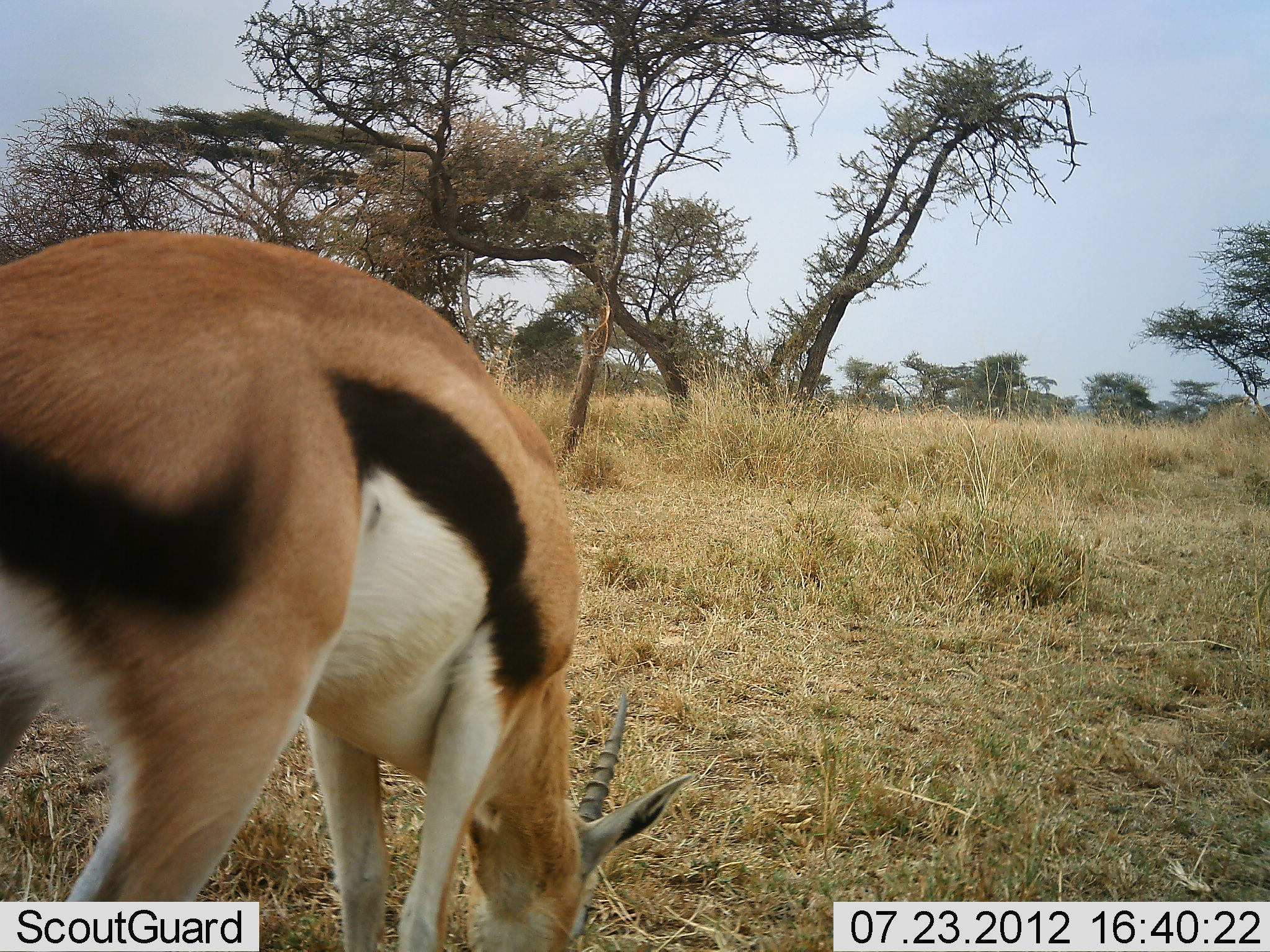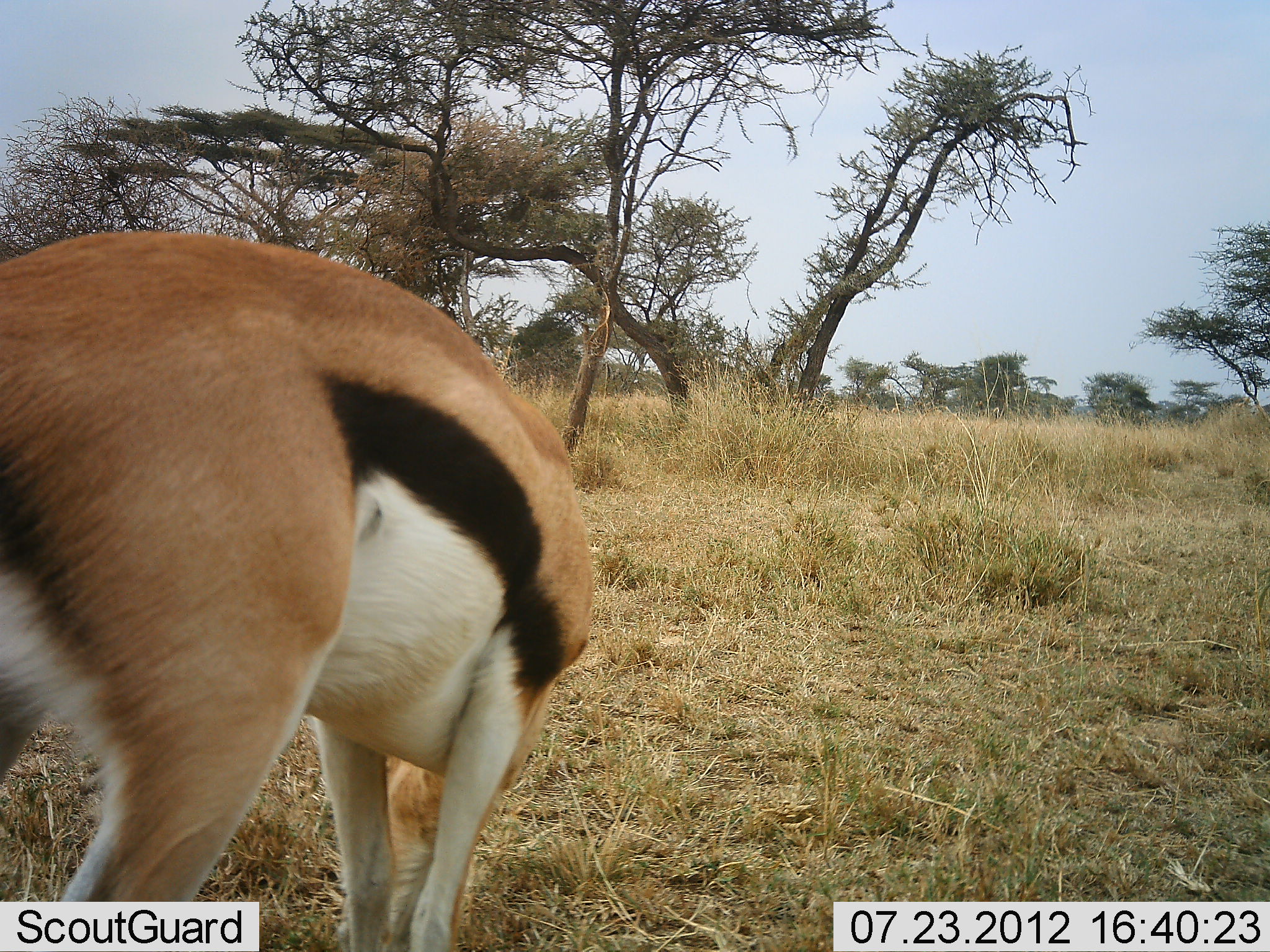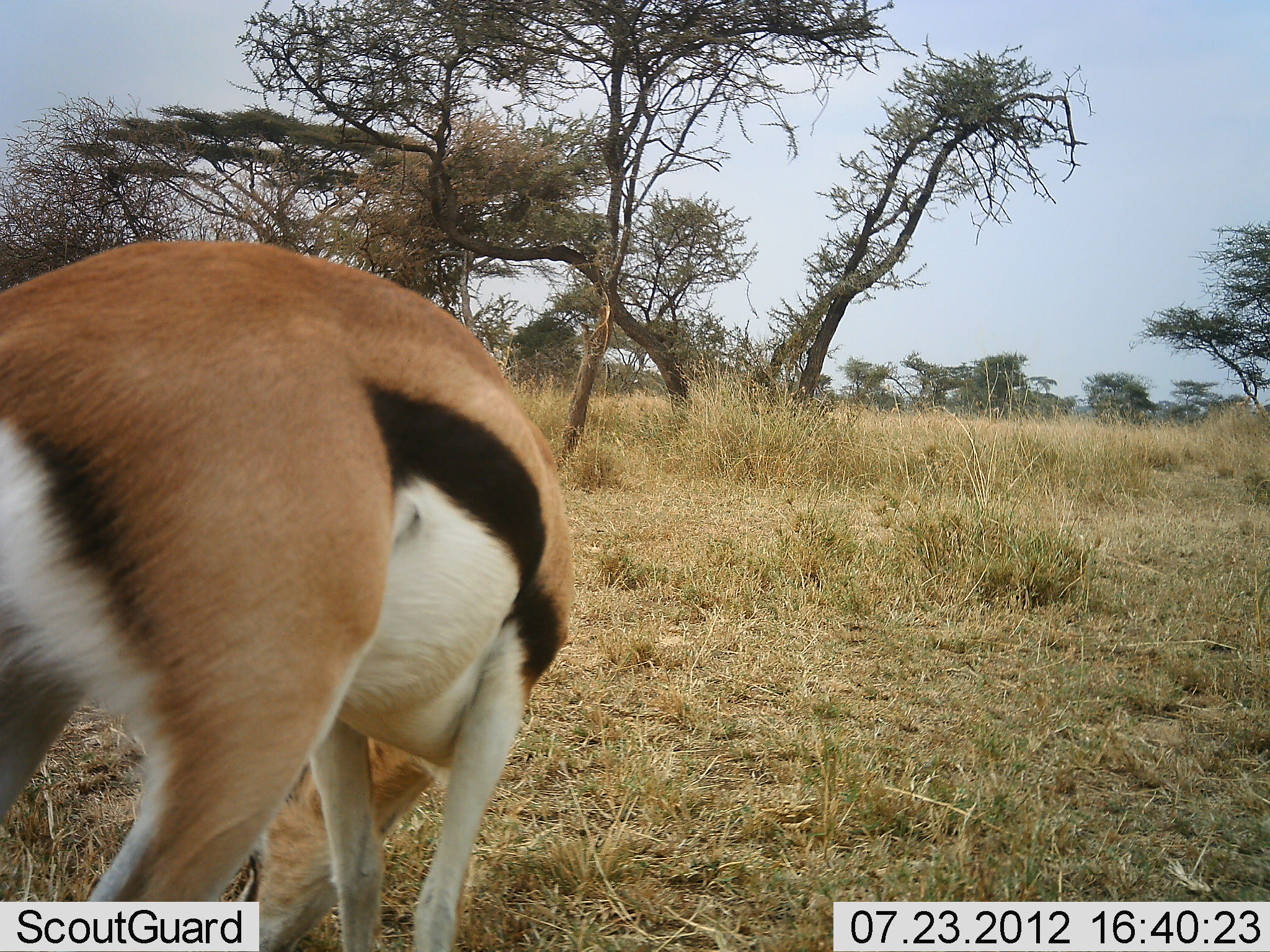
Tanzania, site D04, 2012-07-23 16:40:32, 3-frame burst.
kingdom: Animalia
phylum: Chordata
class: Mammalia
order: Artiodactyla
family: Bovidae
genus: Eudorcas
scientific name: Eudorcas thomsonii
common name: thomson's gazelle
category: gazellethomsons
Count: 1.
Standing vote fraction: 30%.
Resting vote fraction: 0%.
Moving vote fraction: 0%.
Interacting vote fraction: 0%.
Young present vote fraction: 0%.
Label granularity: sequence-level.